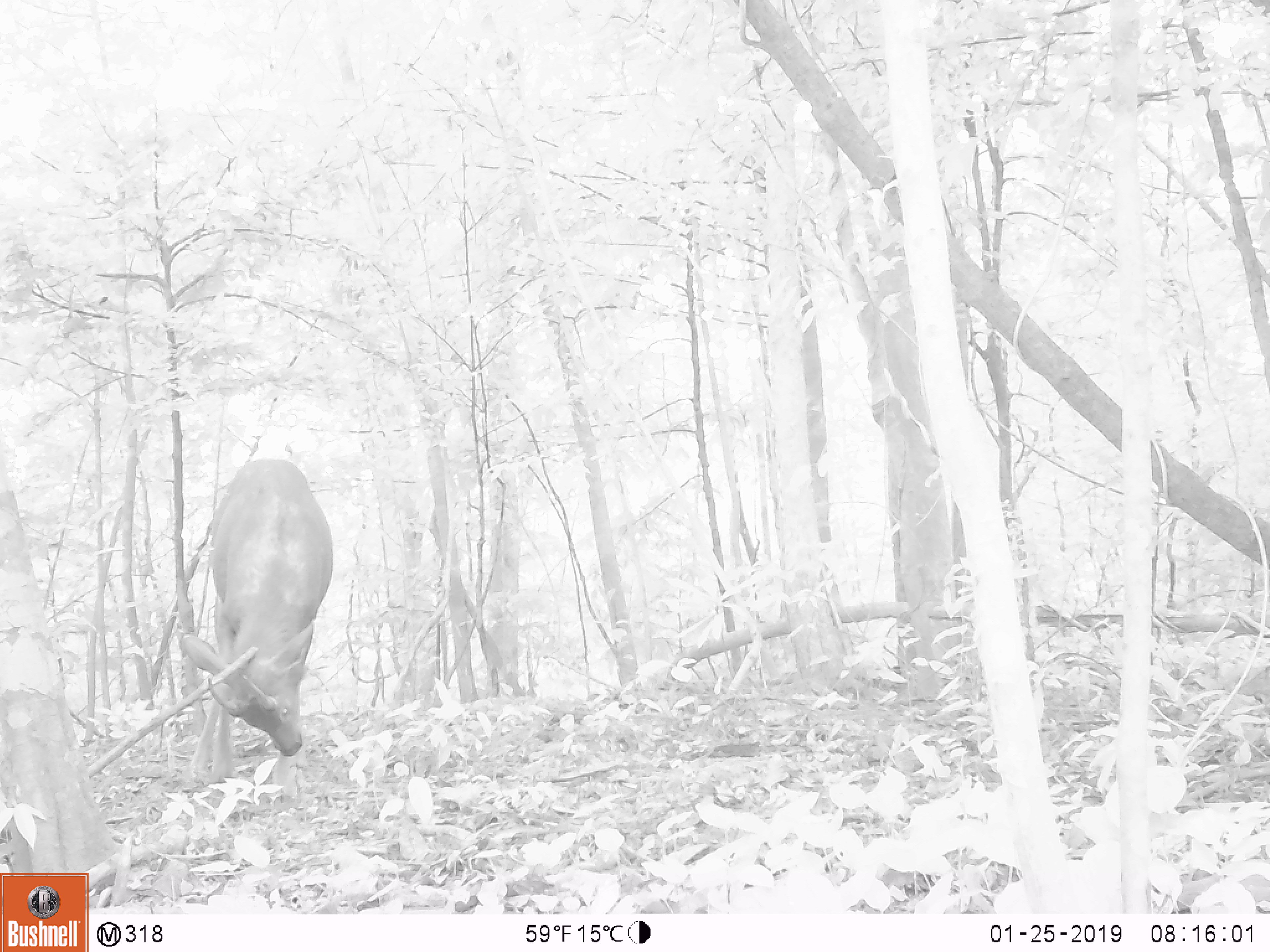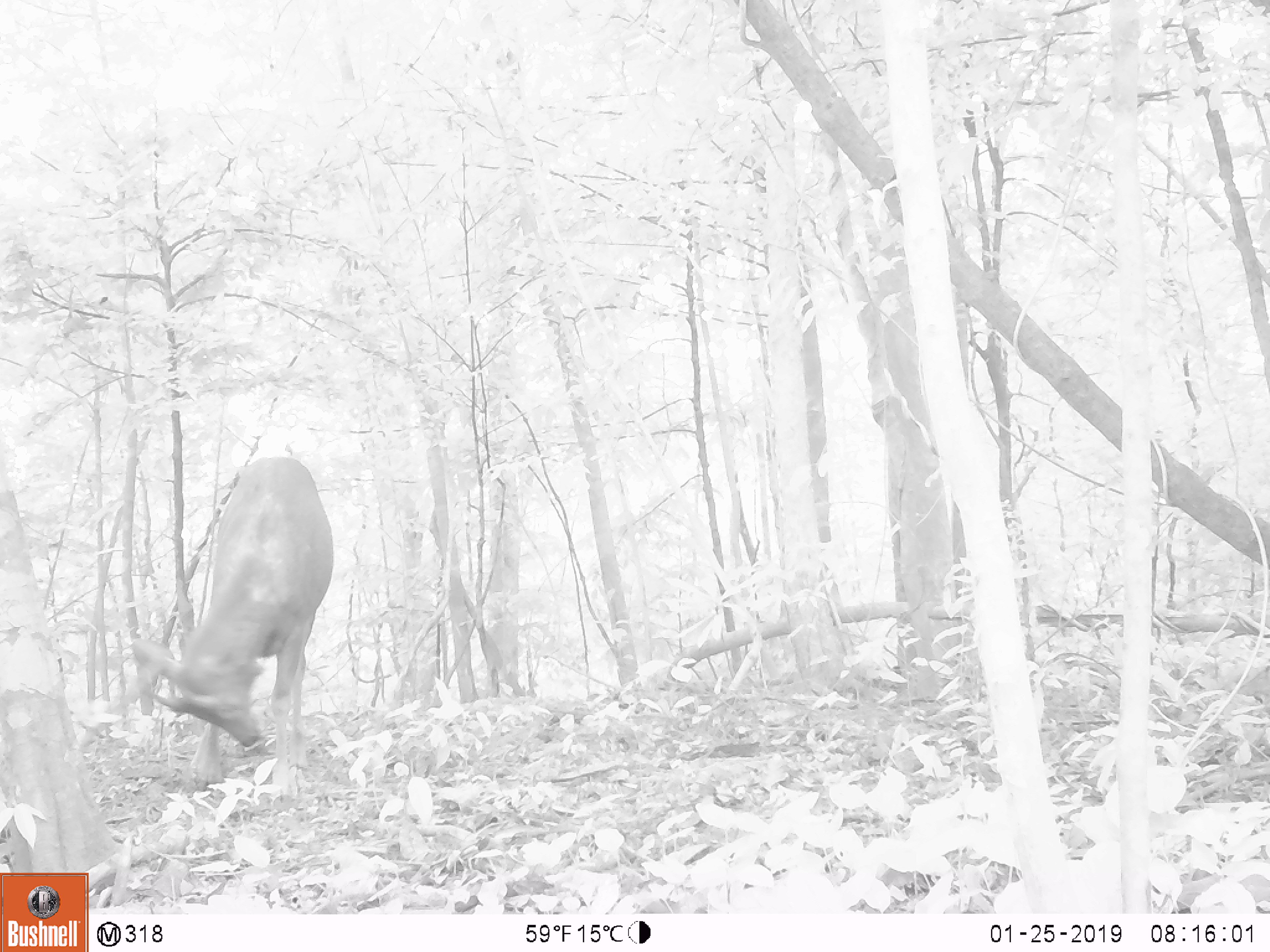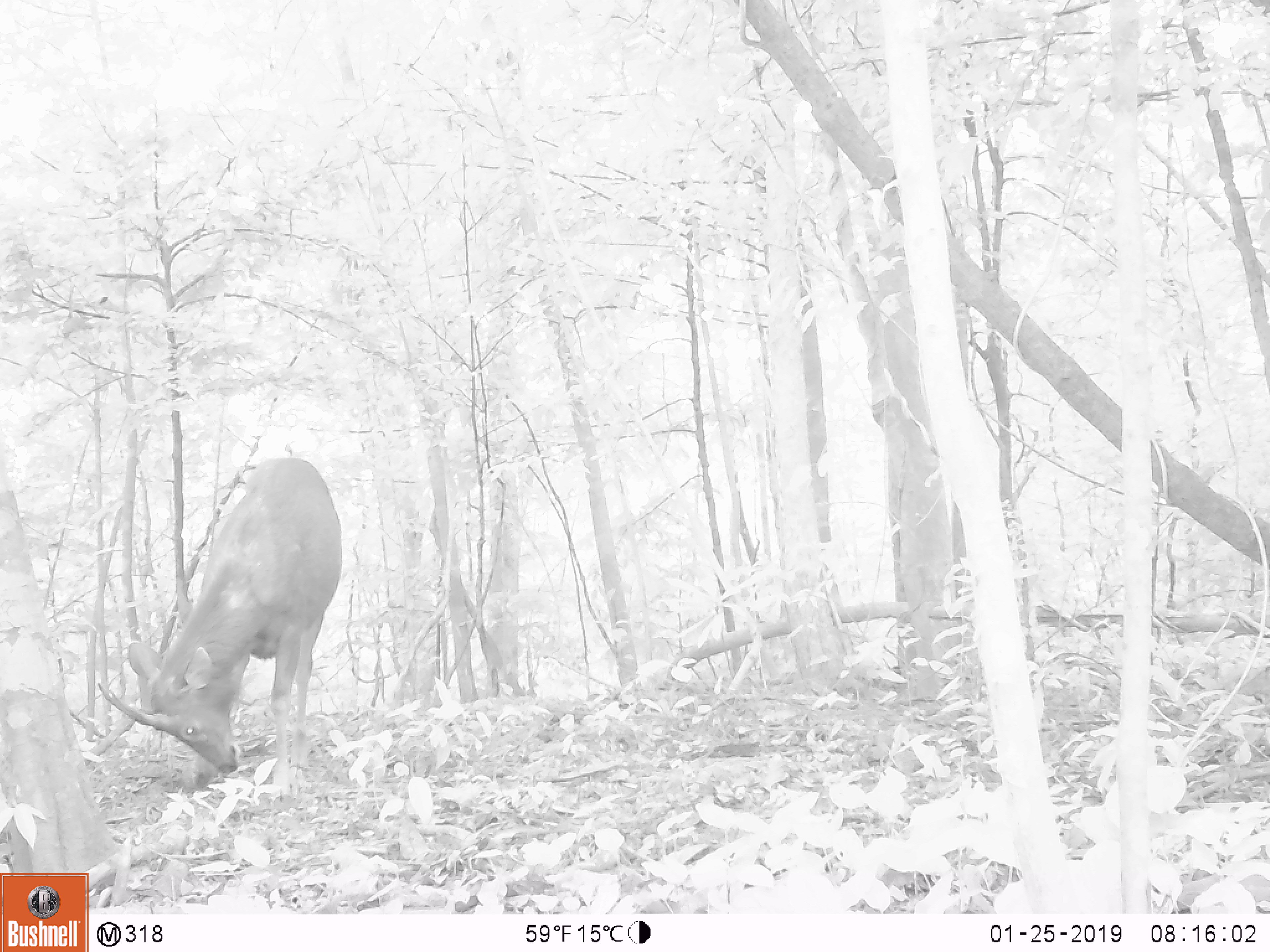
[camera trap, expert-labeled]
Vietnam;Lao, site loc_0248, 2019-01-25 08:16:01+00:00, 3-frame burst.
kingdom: Animalia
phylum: Chordata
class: Mammalia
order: Artiodactyla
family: Cervidae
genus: Rusa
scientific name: Rusa unicolor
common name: sambar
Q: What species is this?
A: Sambar (Rusa unicolor).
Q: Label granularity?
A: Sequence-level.